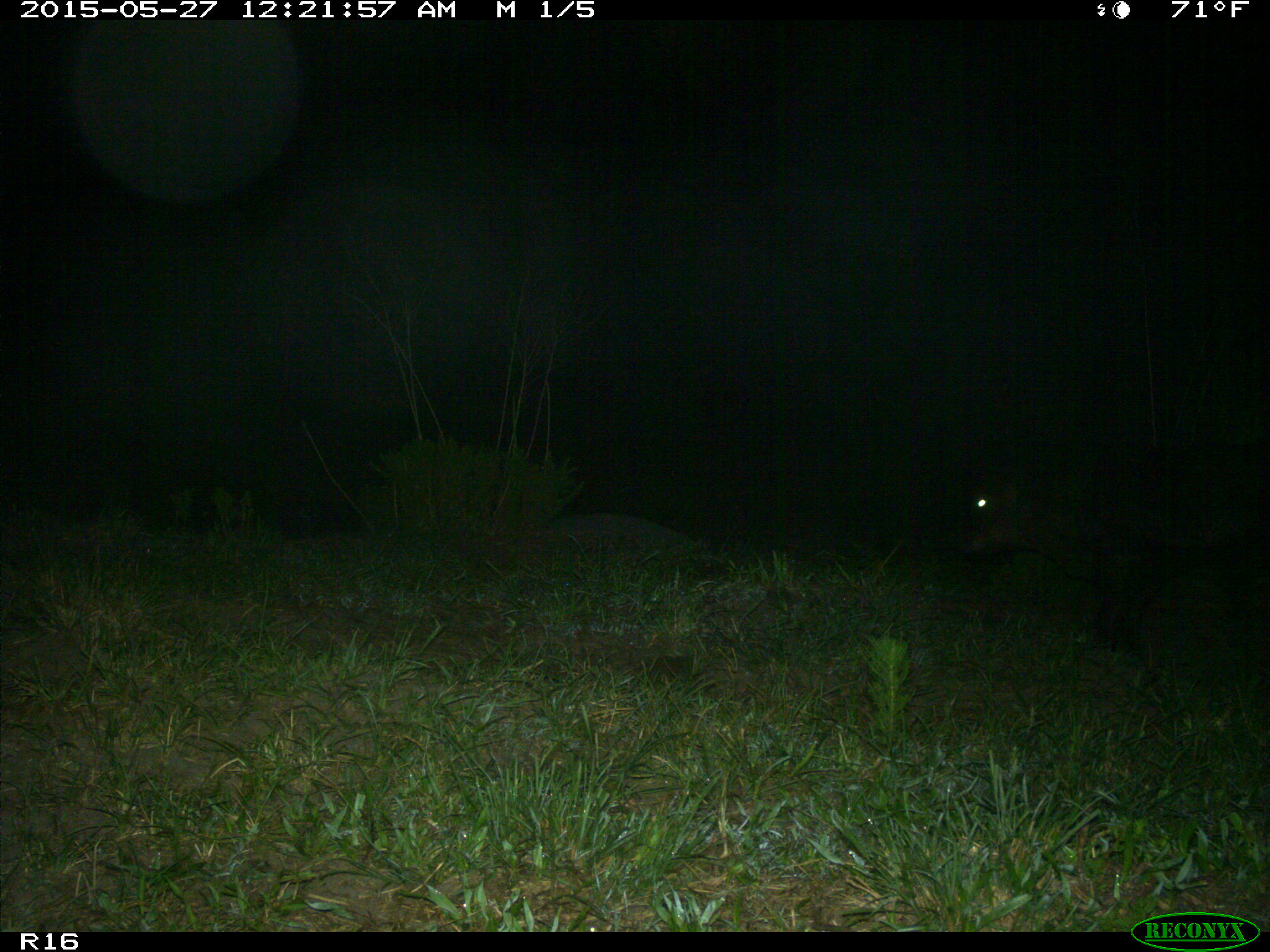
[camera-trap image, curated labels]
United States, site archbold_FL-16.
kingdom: Animalia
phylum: Chordata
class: Mammalia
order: Artiodactyla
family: Bovidae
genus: Bos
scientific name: Bos taurus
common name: domestic cow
Bos taurus (domestic cow).